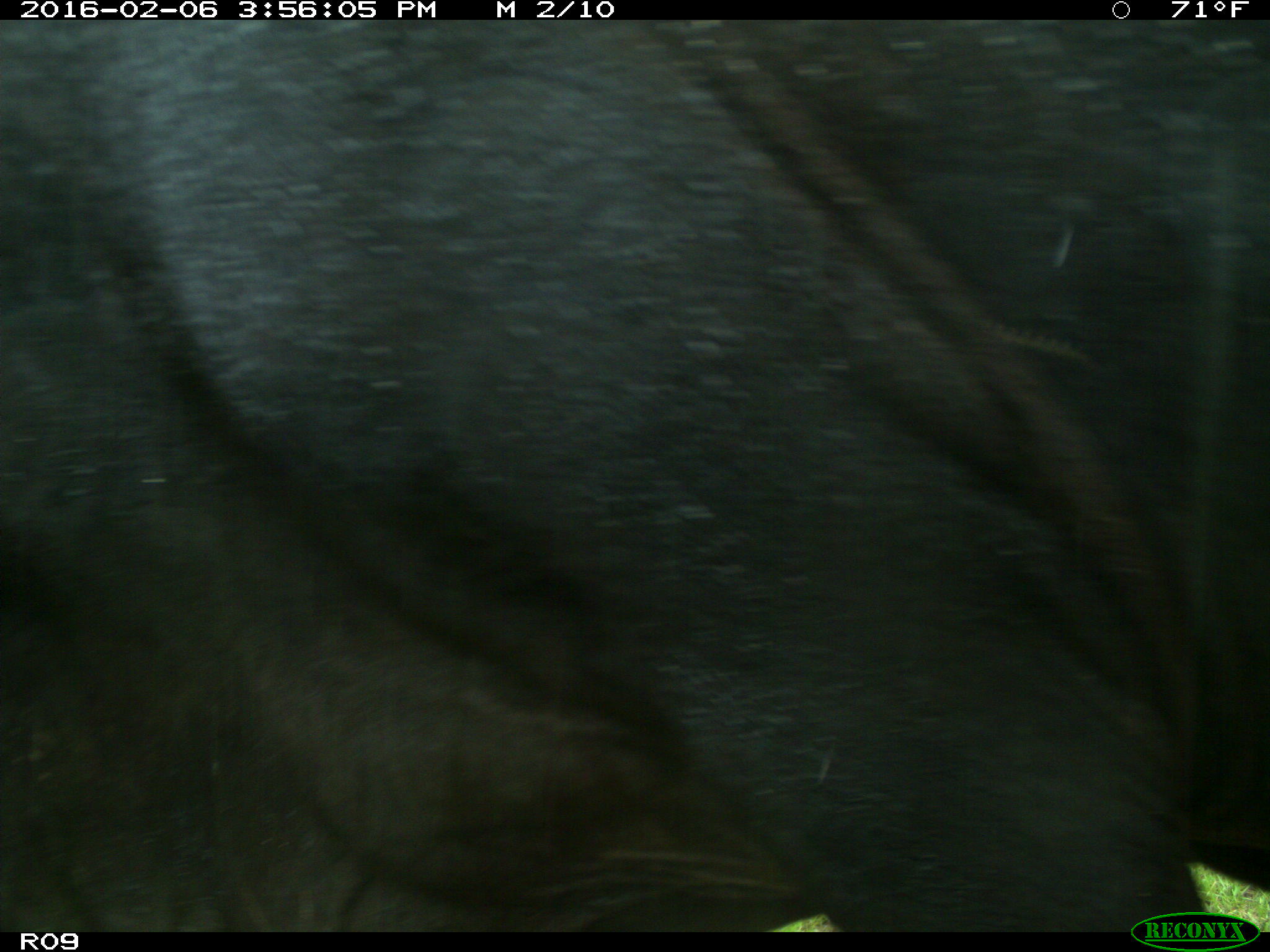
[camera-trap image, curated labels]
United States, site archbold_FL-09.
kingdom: Animalia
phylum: Chordata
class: Mammalia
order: Artiodactyla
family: Bovidae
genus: Bos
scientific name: Bos taurus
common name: domestic cow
Bos taurus (domestic cow).